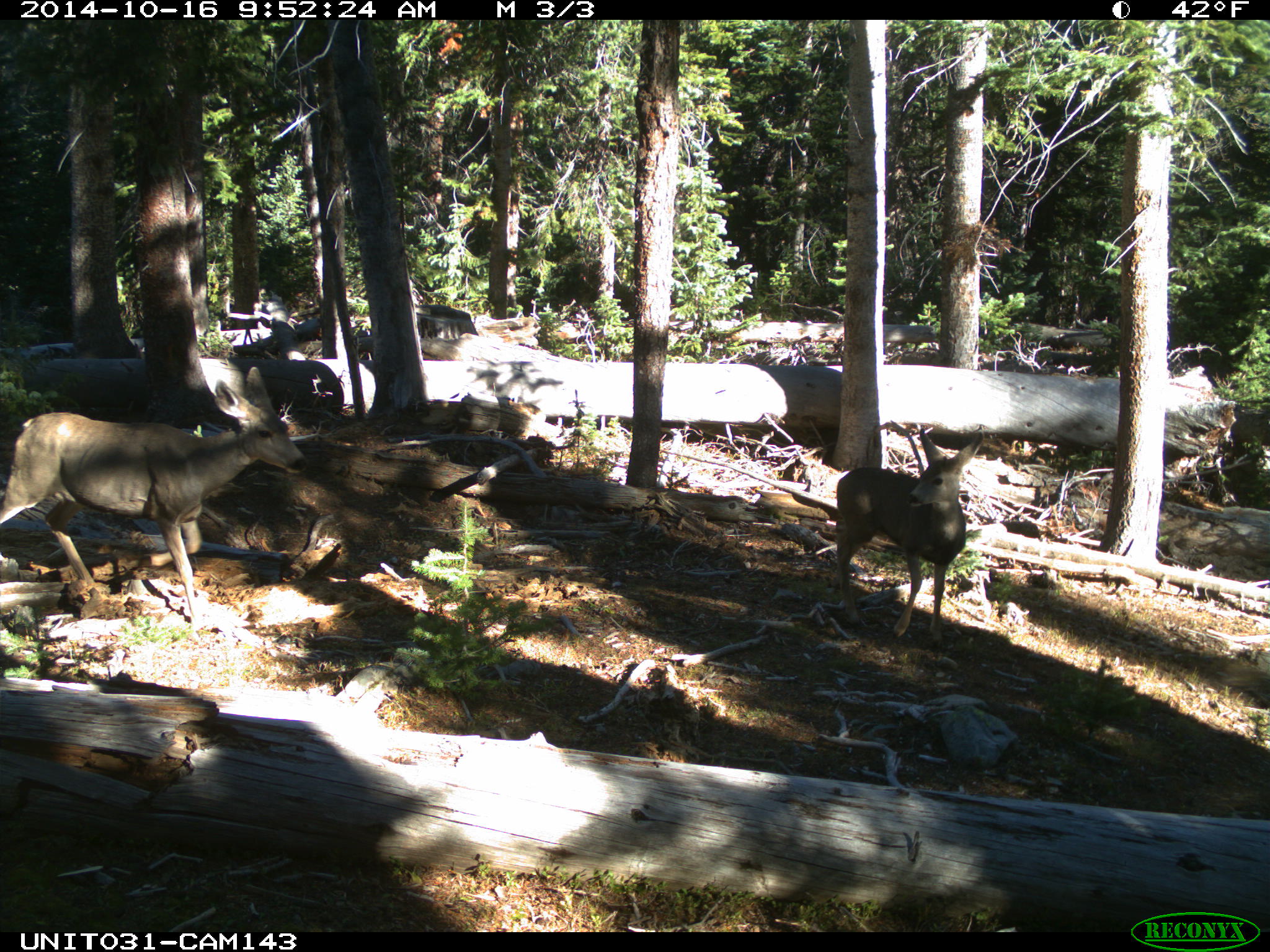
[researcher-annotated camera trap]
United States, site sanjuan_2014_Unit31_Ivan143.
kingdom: Animalia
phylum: Chordata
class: Mammalia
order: Artiodactyla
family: Cervidae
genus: Odocoileus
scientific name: Odocoileus hemionus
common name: mule deer